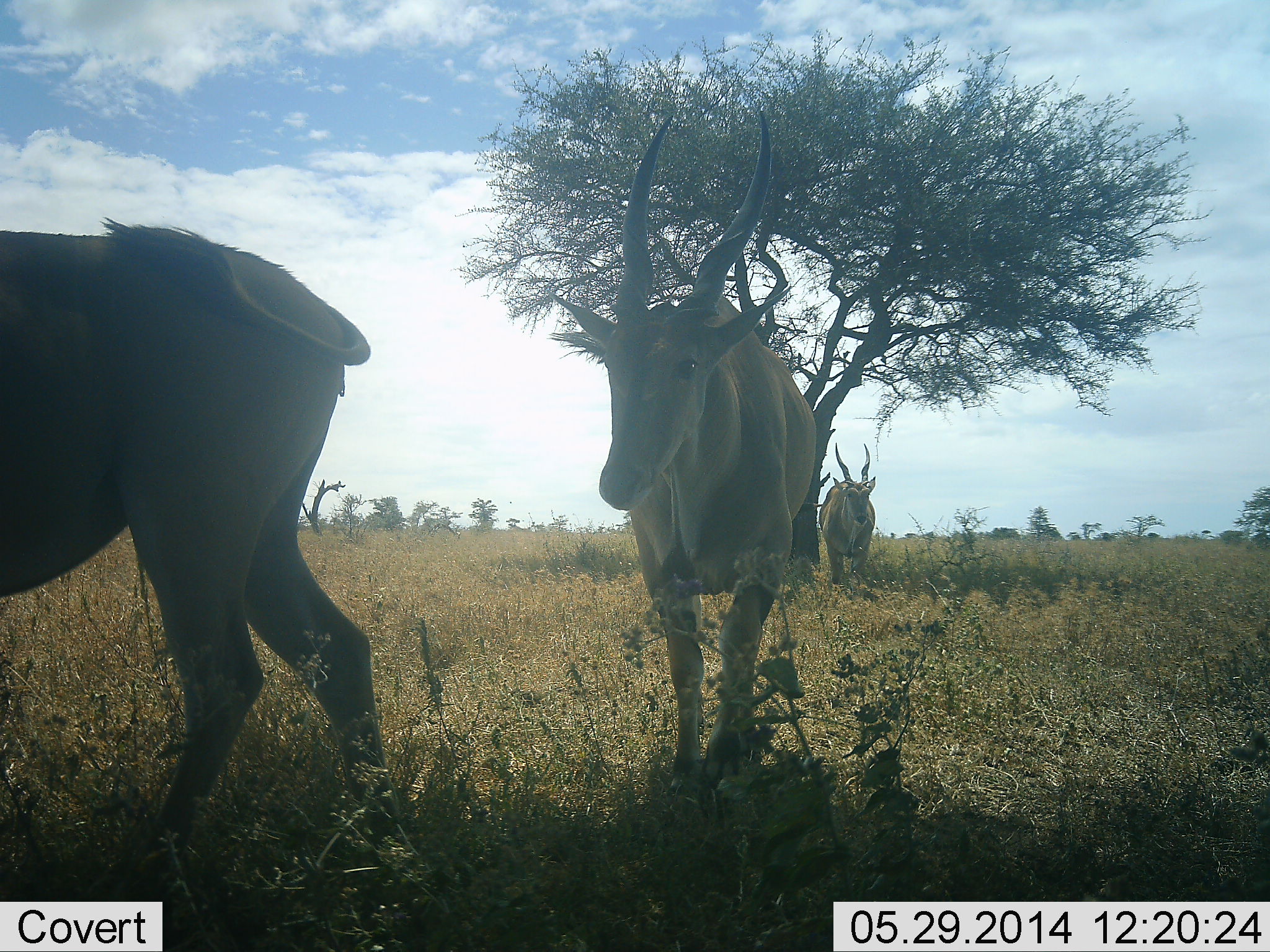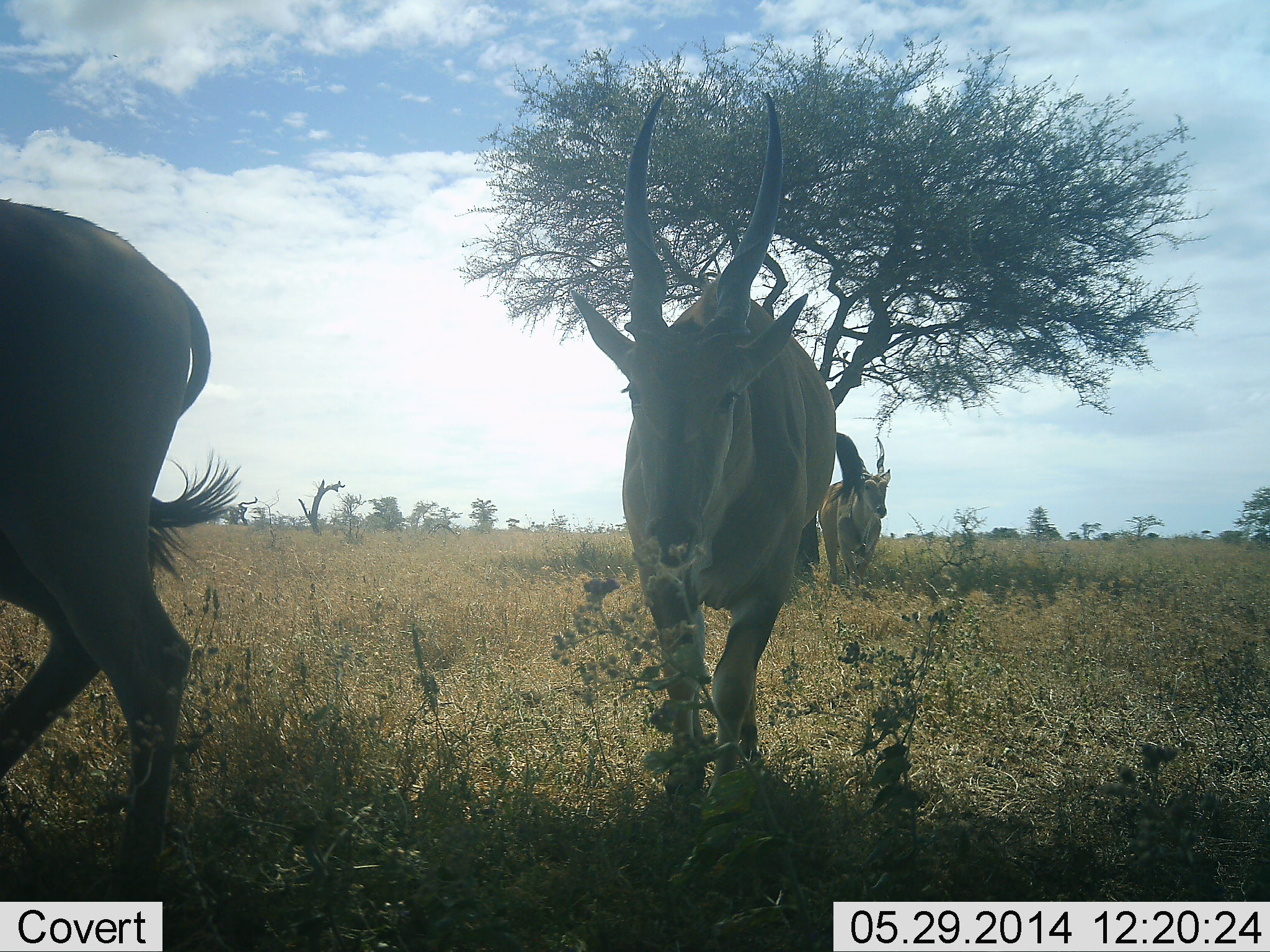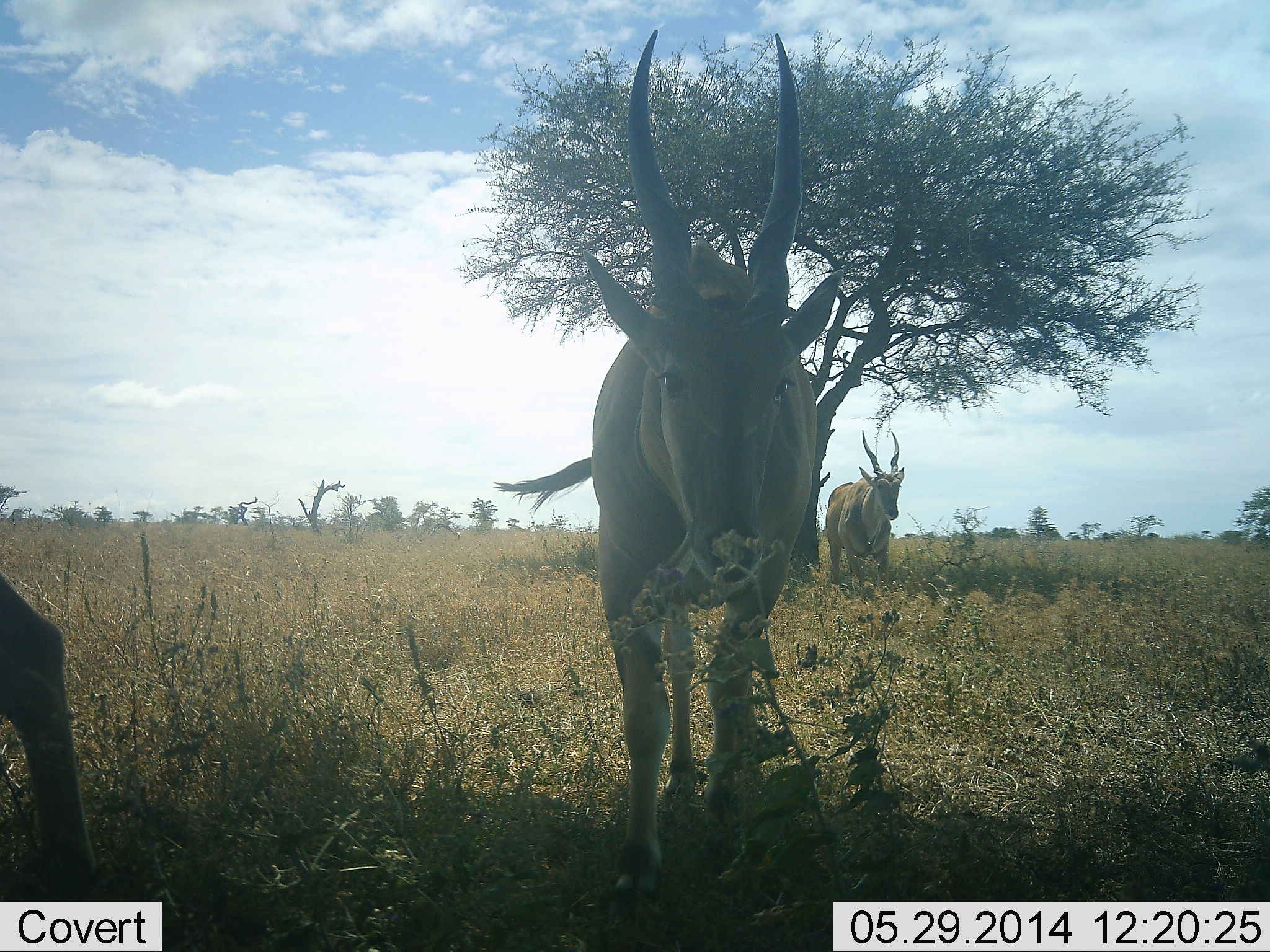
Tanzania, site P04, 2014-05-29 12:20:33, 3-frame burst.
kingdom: Animalia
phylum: Chordata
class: Mammalia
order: Artiodactyla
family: Bovidae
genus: Tragelaphus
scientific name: Tragelaphus oryx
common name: eland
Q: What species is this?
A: Eland (Tragelaphus oryx).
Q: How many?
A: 3.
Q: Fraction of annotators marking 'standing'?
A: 30%.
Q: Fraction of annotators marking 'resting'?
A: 0%.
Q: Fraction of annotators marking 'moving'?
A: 90%.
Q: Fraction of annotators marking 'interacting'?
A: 0%.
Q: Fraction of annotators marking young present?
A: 0%.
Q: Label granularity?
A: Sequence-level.